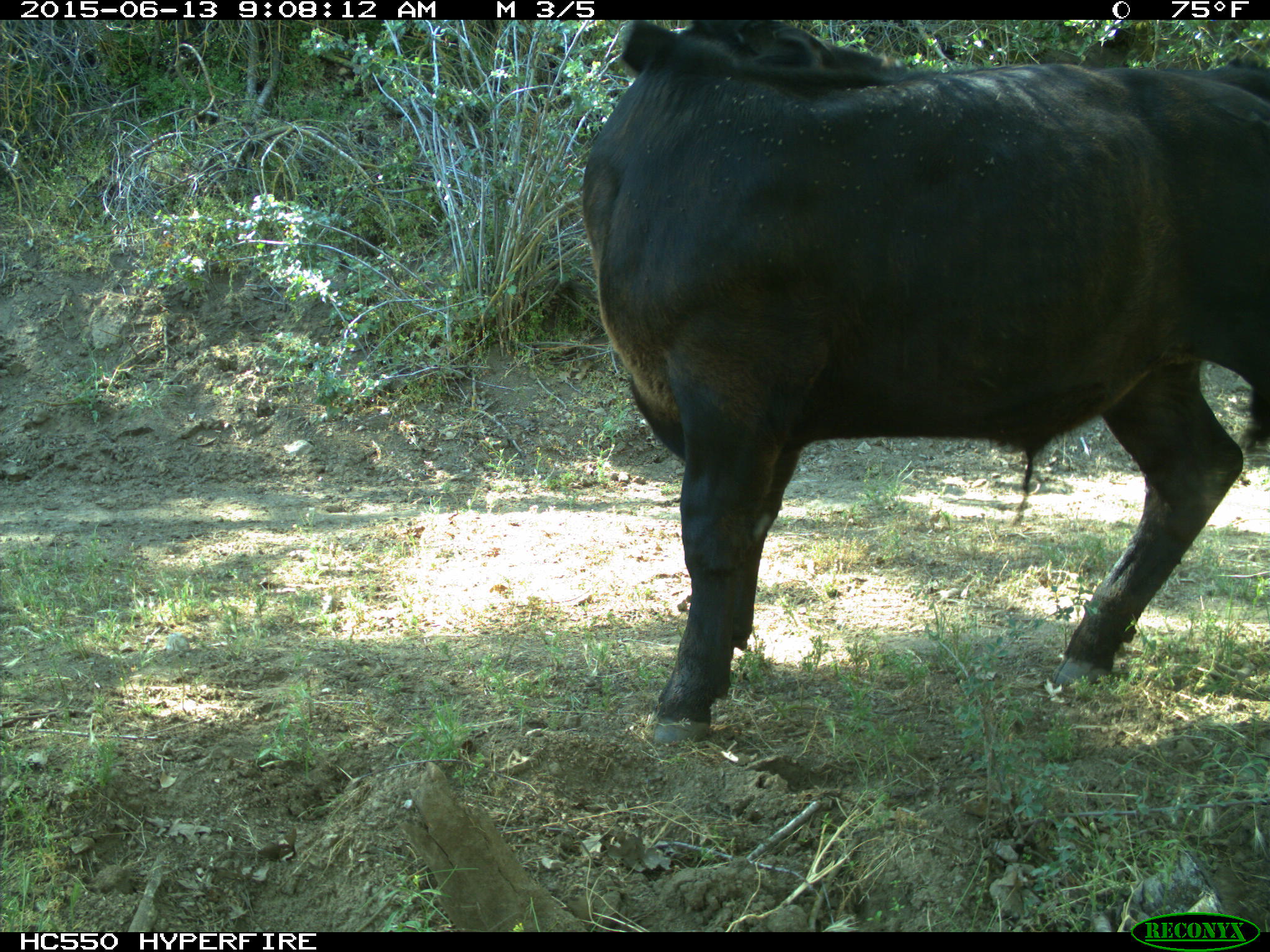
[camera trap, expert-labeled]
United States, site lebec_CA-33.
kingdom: Animalia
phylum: Chordata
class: Mammalia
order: Artiodactyla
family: Bovidae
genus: Bos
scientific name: Bos taurus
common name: domestic cow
Bos taurus (domestic cow).